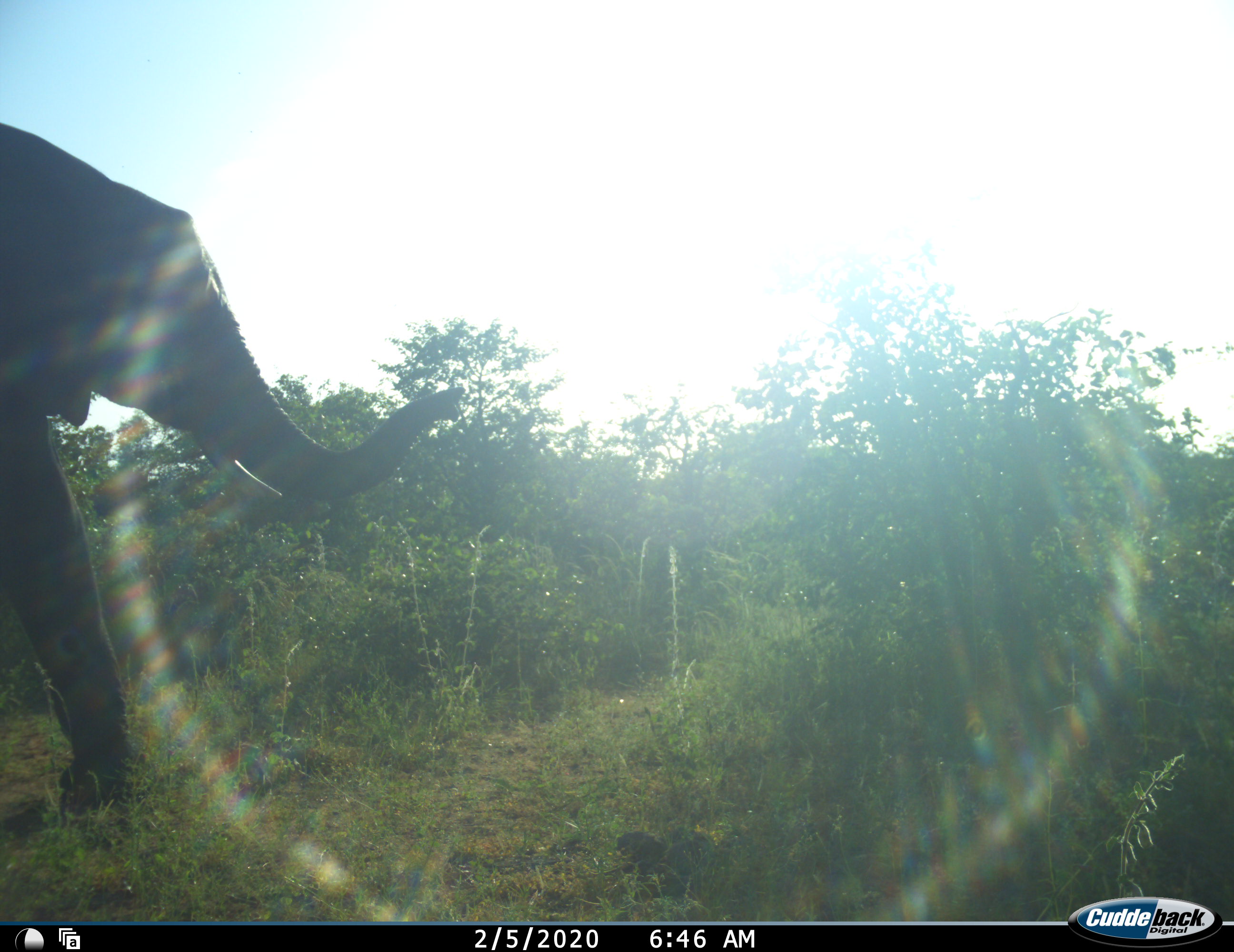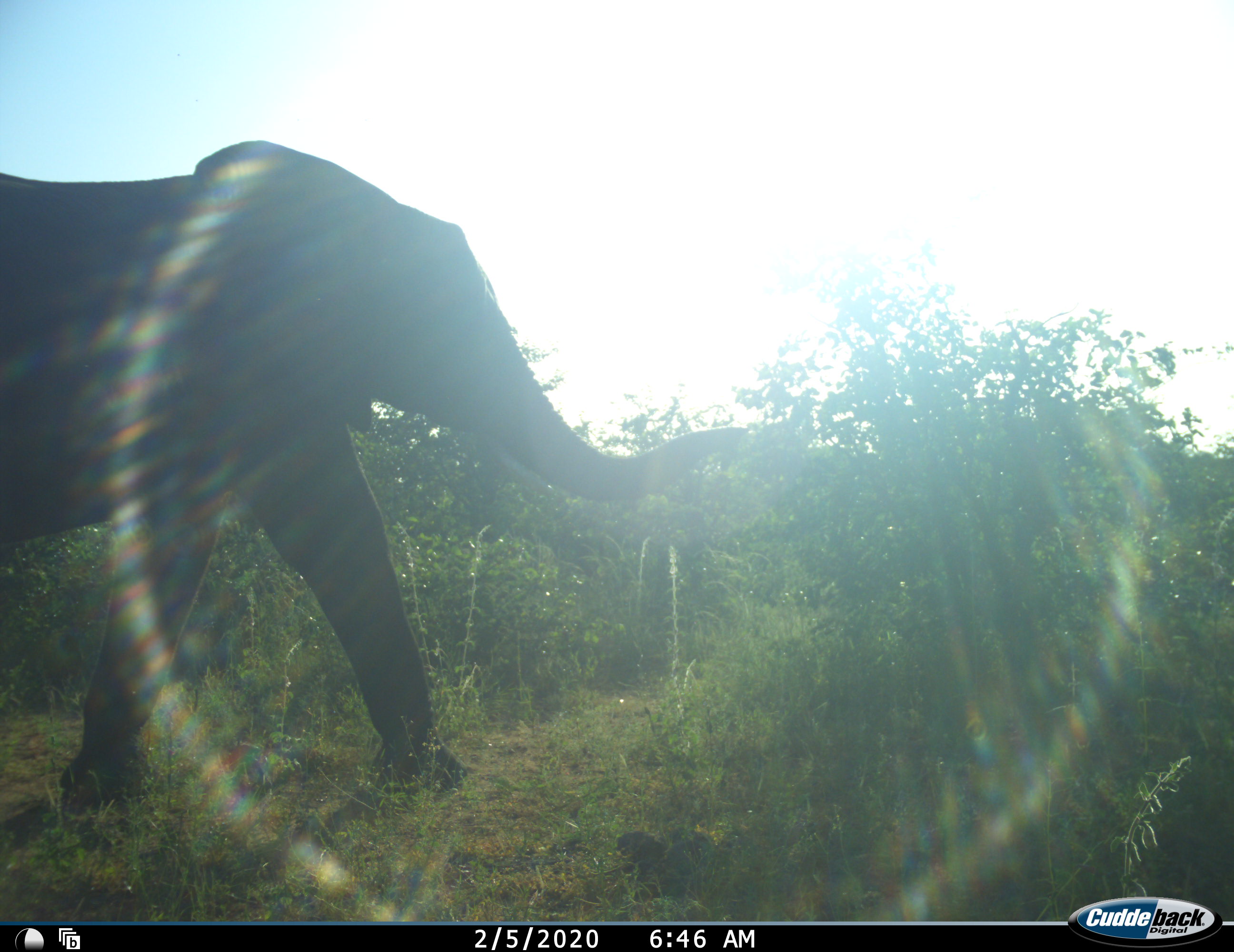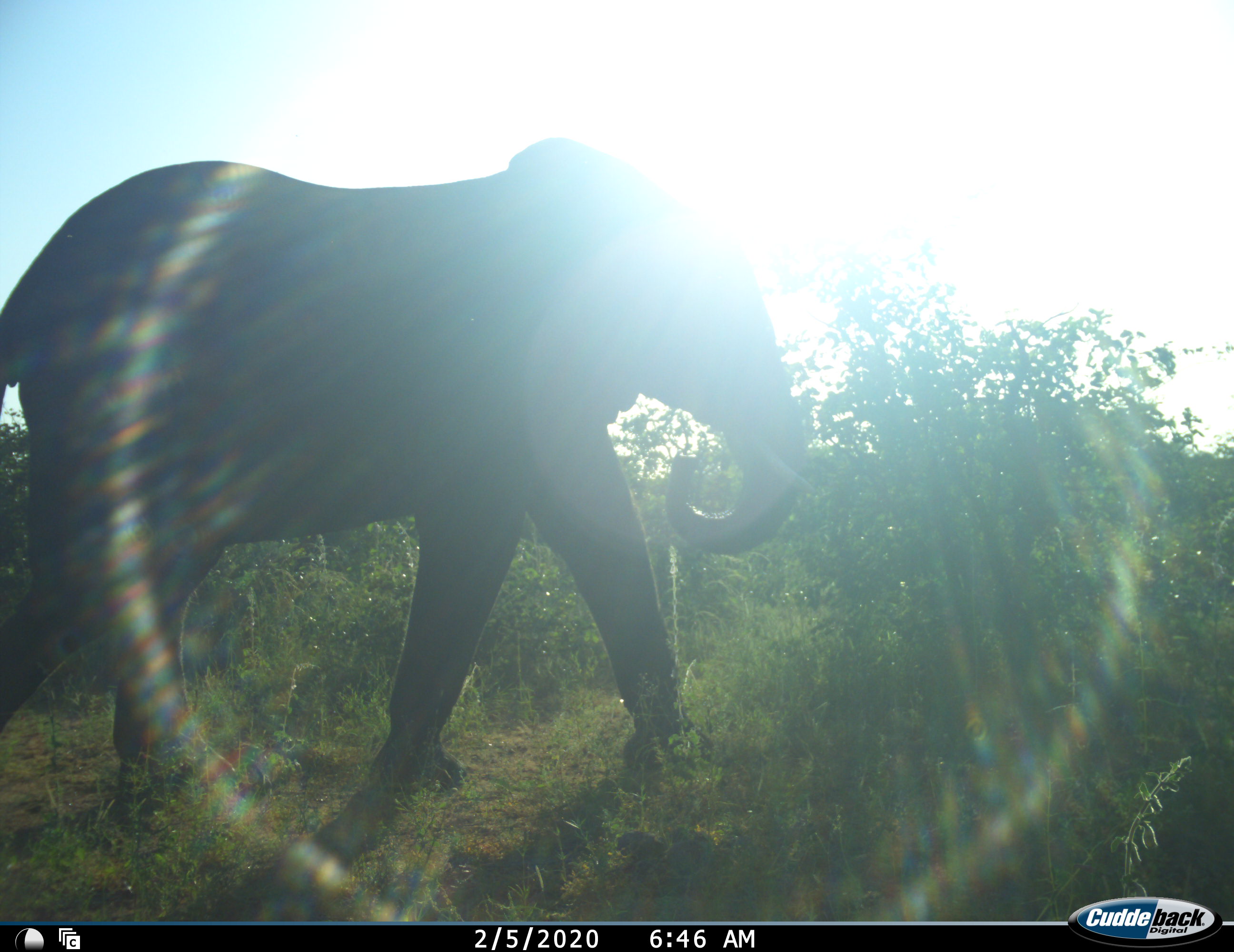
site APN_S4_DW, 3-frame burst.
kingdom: Animalia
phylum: Chordata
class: Mammalia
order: Proboscidea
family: Elephantidae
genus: Loxodonta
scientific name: Loxodonta africana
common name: african bush elephant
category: elephant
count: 1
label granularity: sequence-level